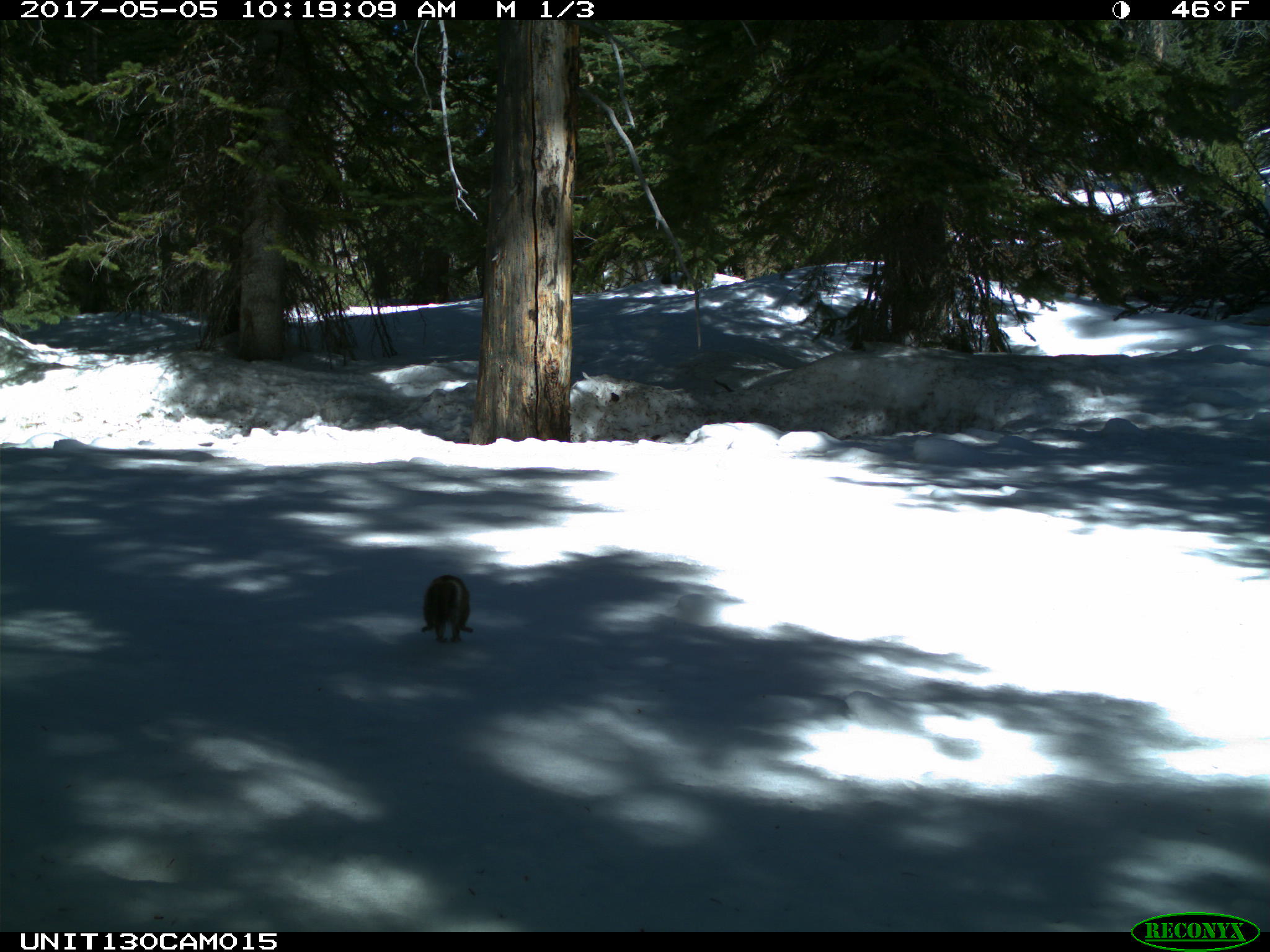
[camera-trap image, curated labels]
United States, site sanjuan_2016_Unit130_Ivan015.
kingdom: Animalia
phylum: Chordata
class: Mammalia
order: Rodentia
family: Sciuridae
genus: Tamiasciurus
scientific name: Tamiasciurus hudsonicus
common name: american red squirrel